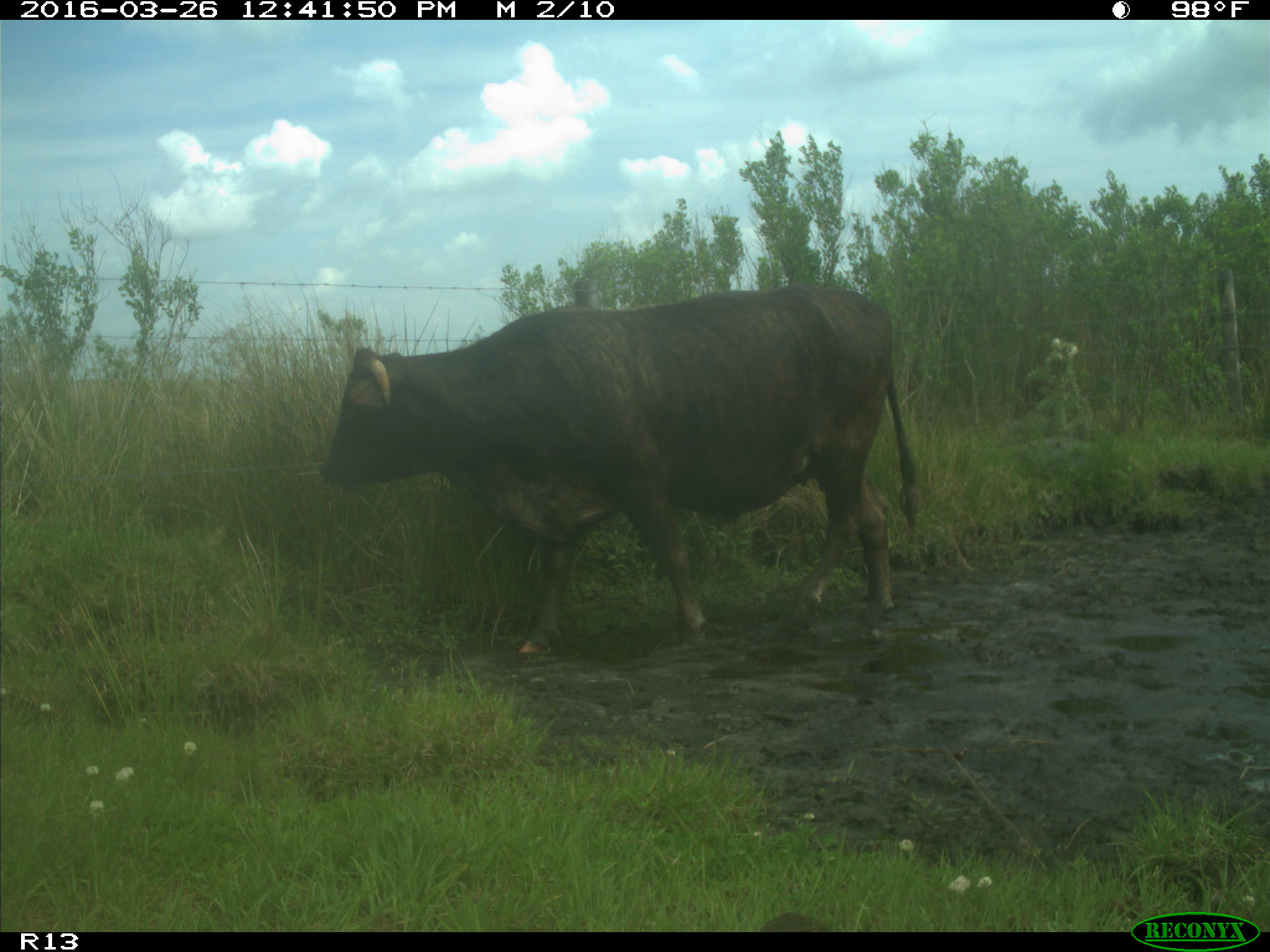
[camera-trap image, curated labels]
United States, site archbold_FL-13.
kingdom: Animalia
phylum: Chordata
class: Mammalia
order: Artiodactyla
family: Bovidae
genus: Bos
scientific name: Bos taurus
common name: domestic cow